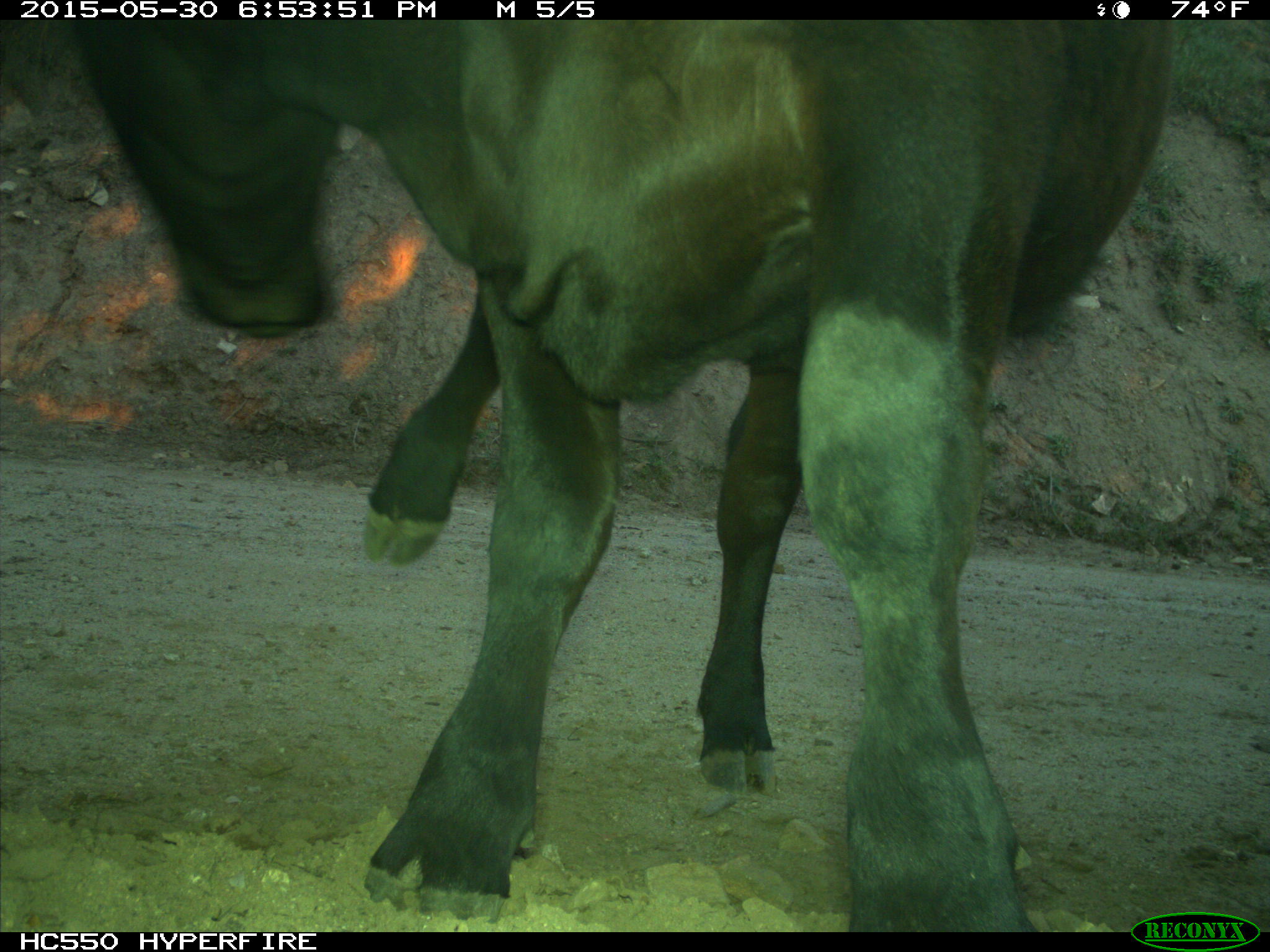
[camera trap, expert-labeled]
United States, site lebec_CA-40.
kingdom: Animalia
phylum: Chordata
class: Mammalia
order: Artiodactyla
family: Bovidae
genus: Bos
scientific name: Bos taurus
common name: domestic cow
Bos taurus (domestic cow).